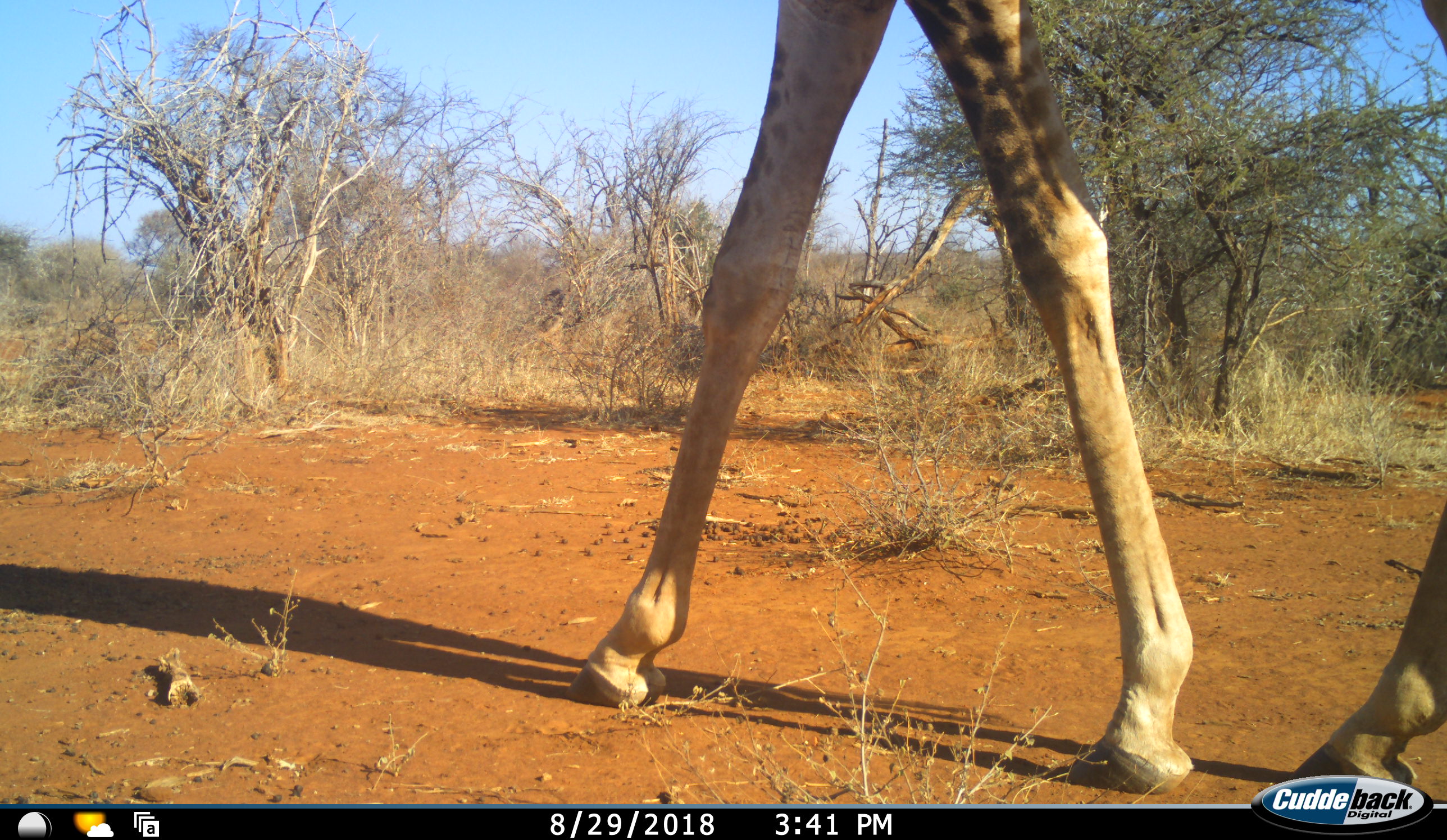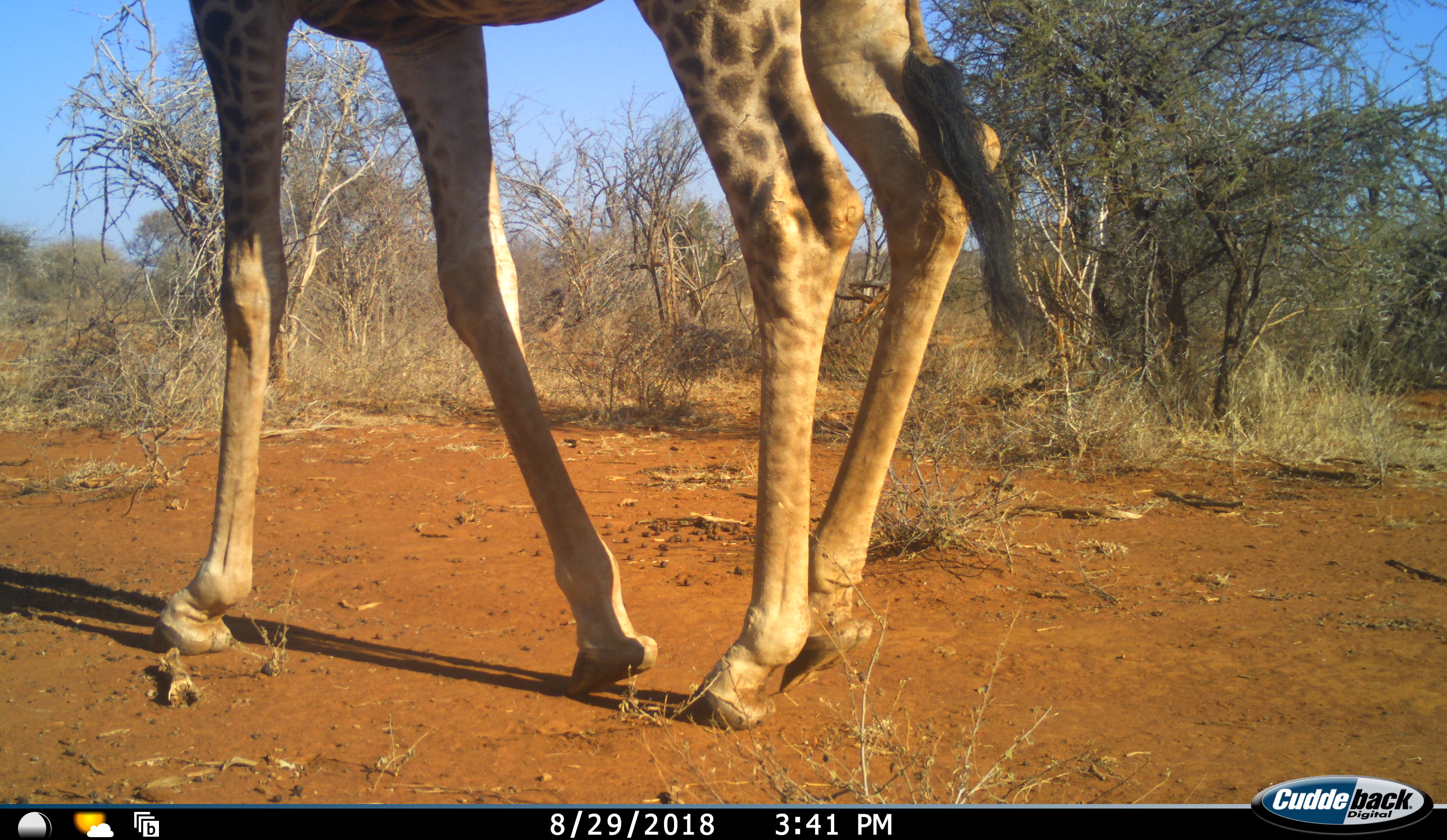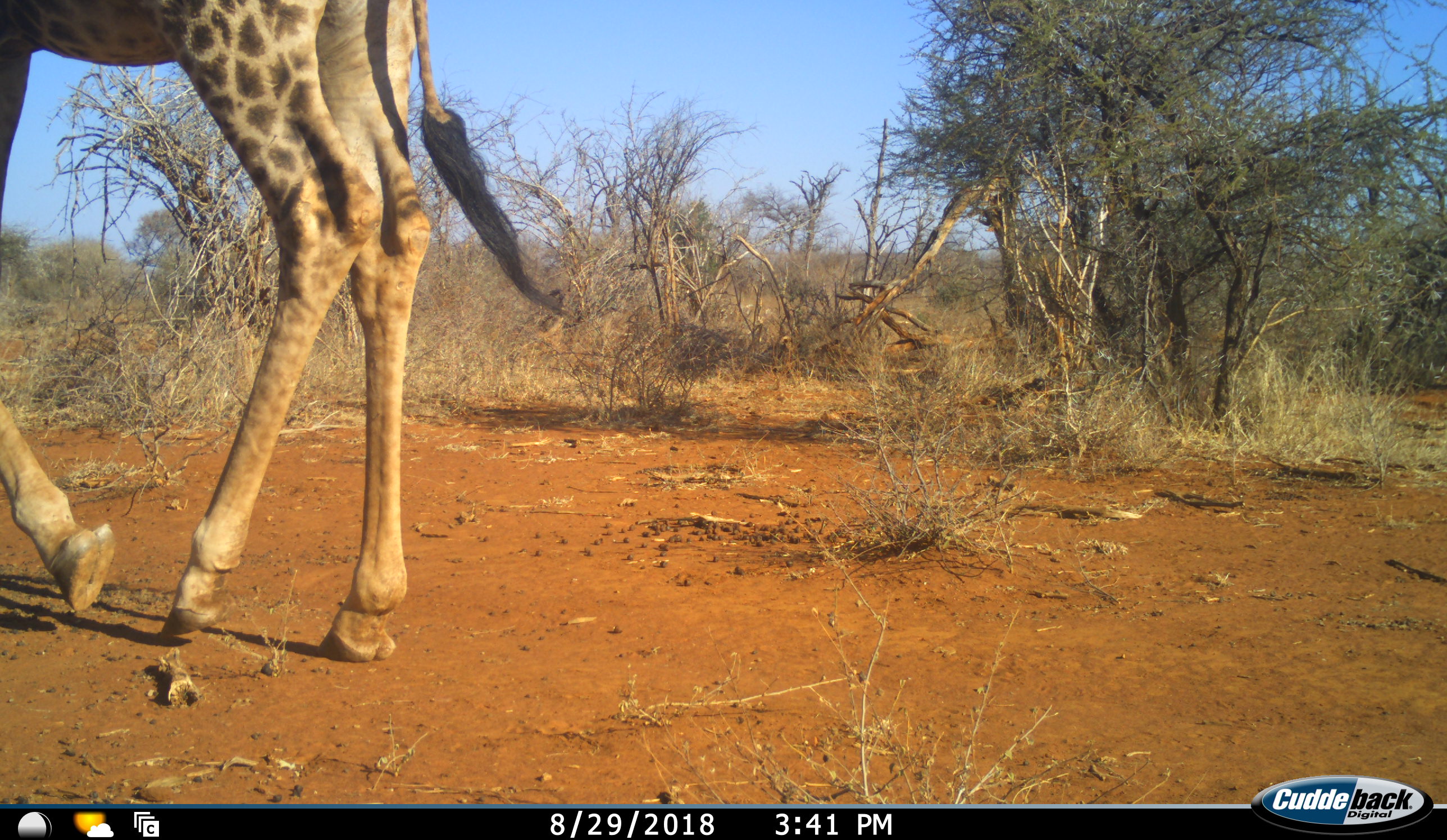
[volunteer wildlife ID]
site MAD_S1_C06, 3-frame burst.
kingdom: Animalia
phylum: Chordata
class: Mammalia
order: Artiodactyla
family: Giraffidae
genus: Giraffa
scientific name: Giraffa camelopardalis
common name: giraffe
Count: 1.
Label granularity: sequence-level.